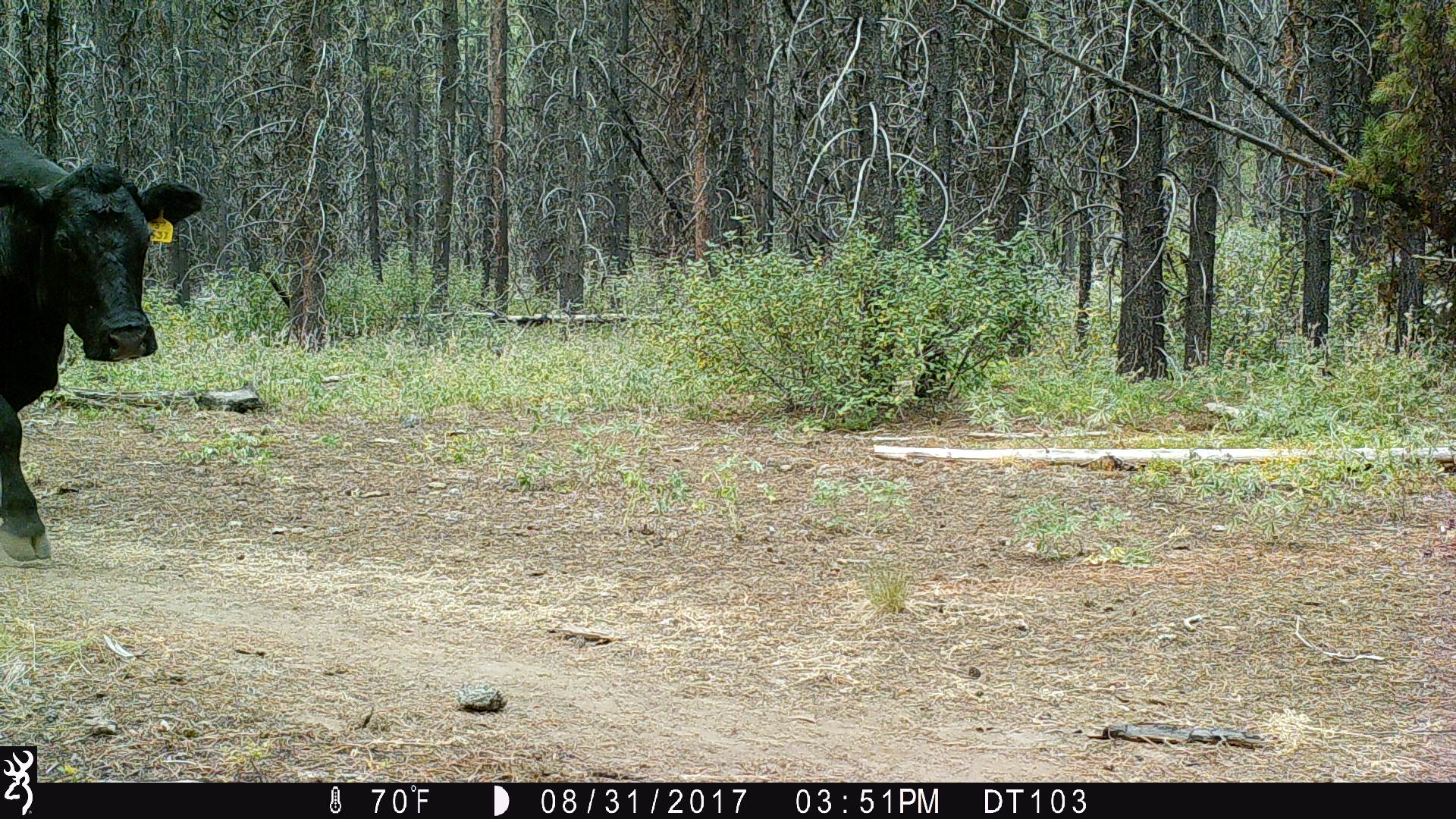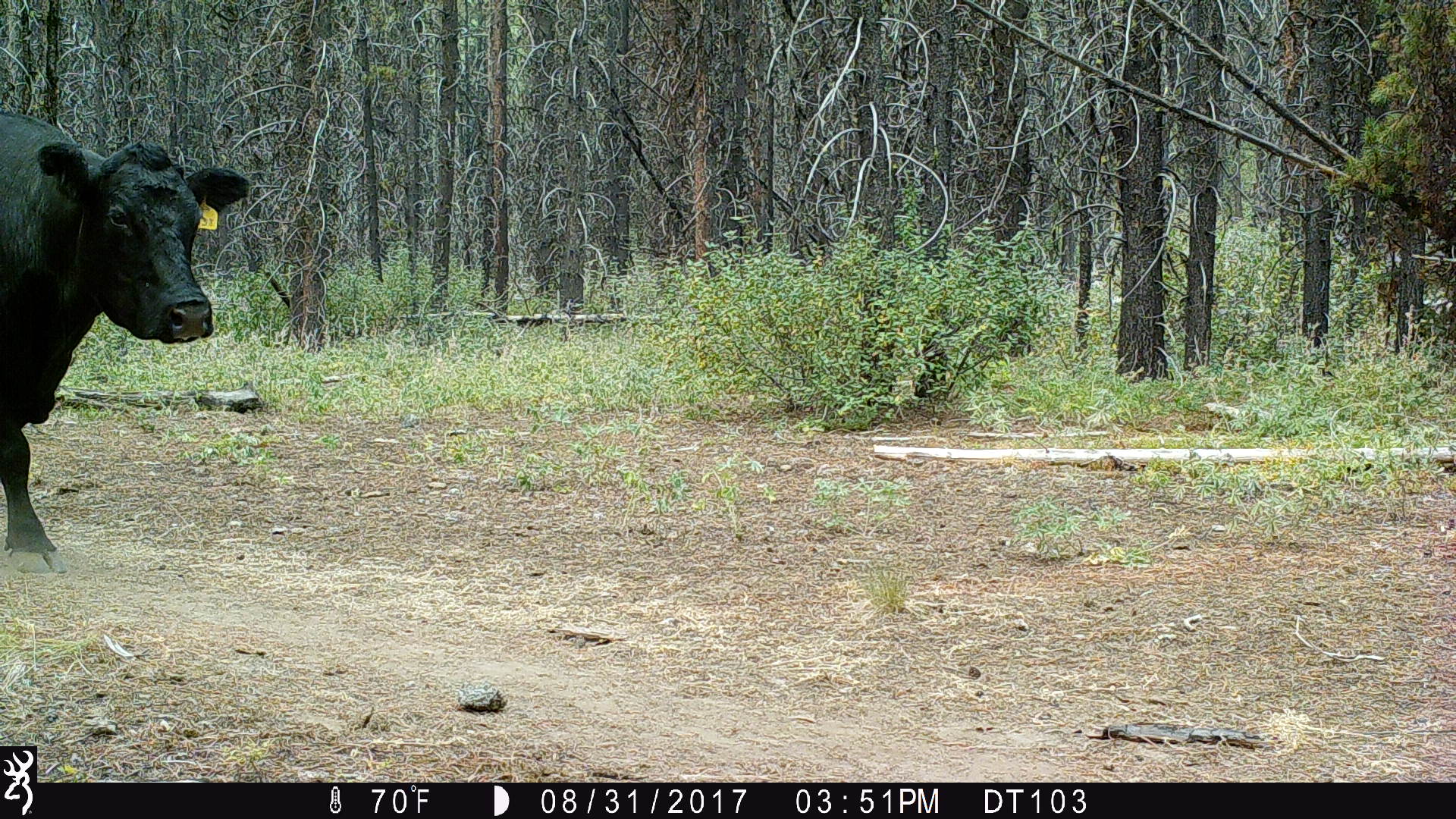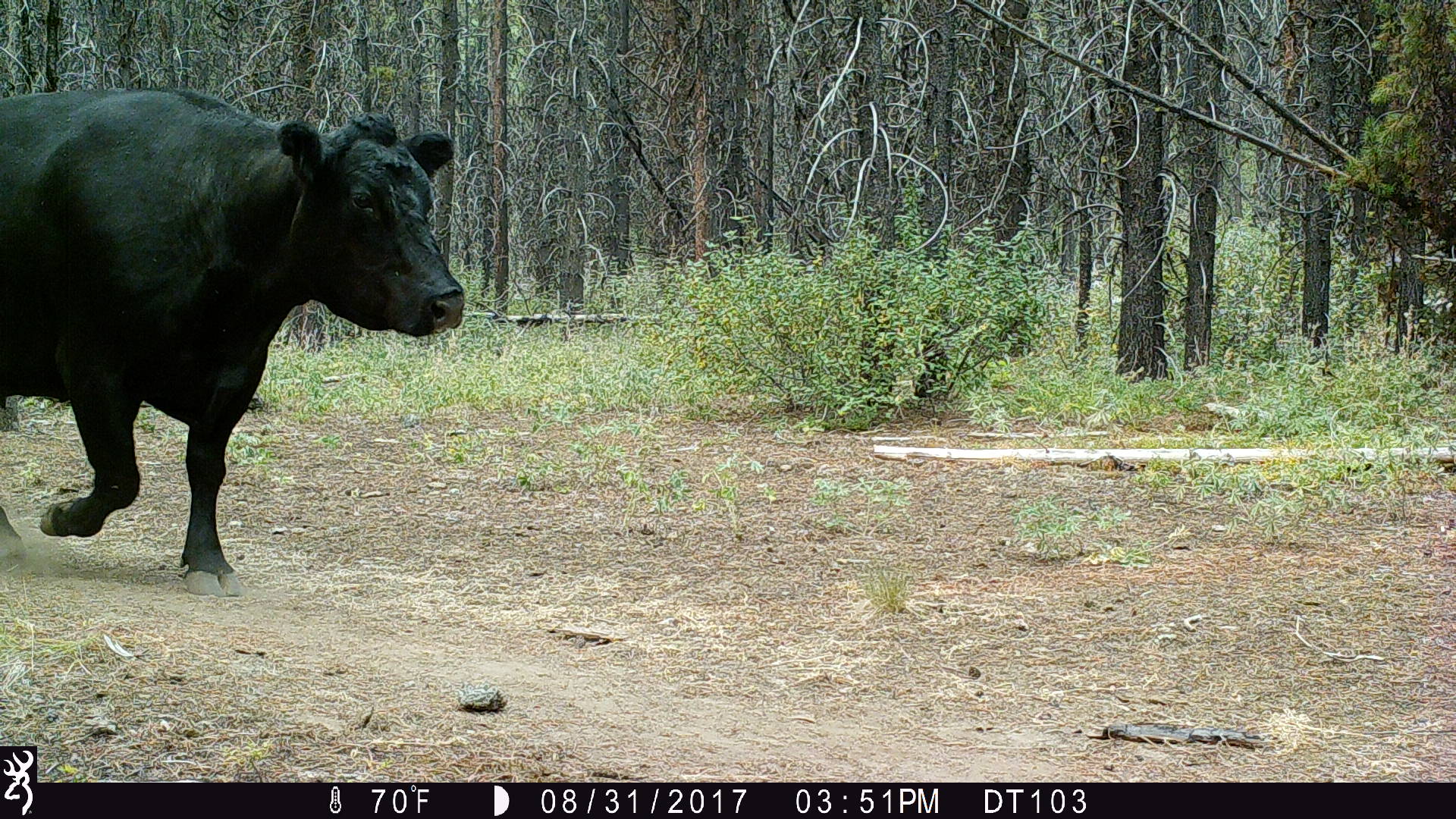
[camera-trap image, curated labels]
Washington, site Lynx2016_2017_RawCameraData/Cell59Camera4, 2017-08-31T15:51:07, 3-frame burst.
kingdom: Animalia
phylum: Chordata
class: Mammalia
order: Artiodactyla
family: Bovidae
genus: Bos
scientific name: Bos taurus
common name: domestic cattle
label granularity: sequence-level